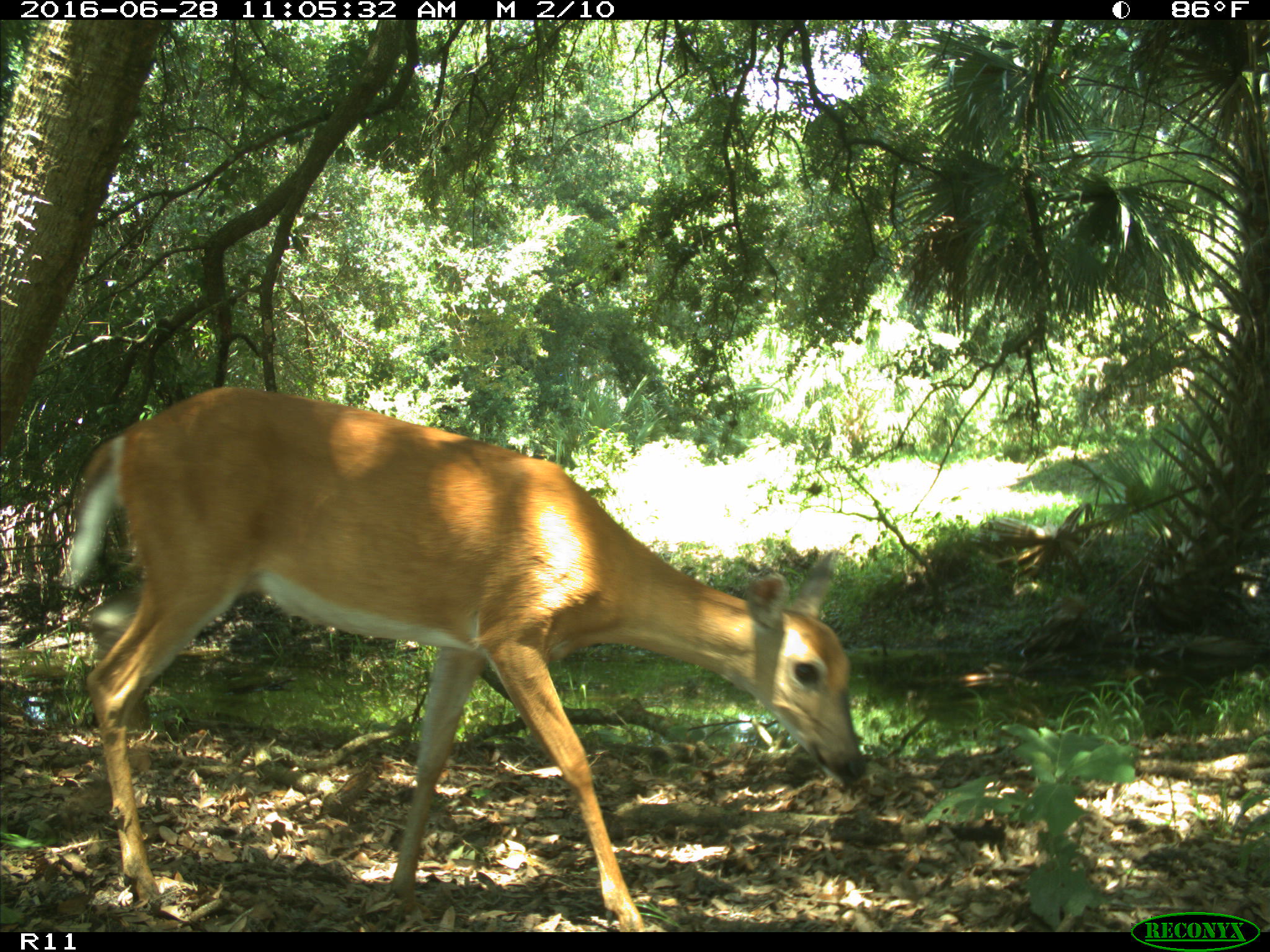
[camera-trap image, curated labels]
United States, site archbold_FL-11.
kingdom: Animalia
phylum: Chordata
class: Mammalia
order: Artiodactyla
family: Cervidae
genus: Odocoileus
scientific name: Odocoileus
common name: deer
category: unidentified deer